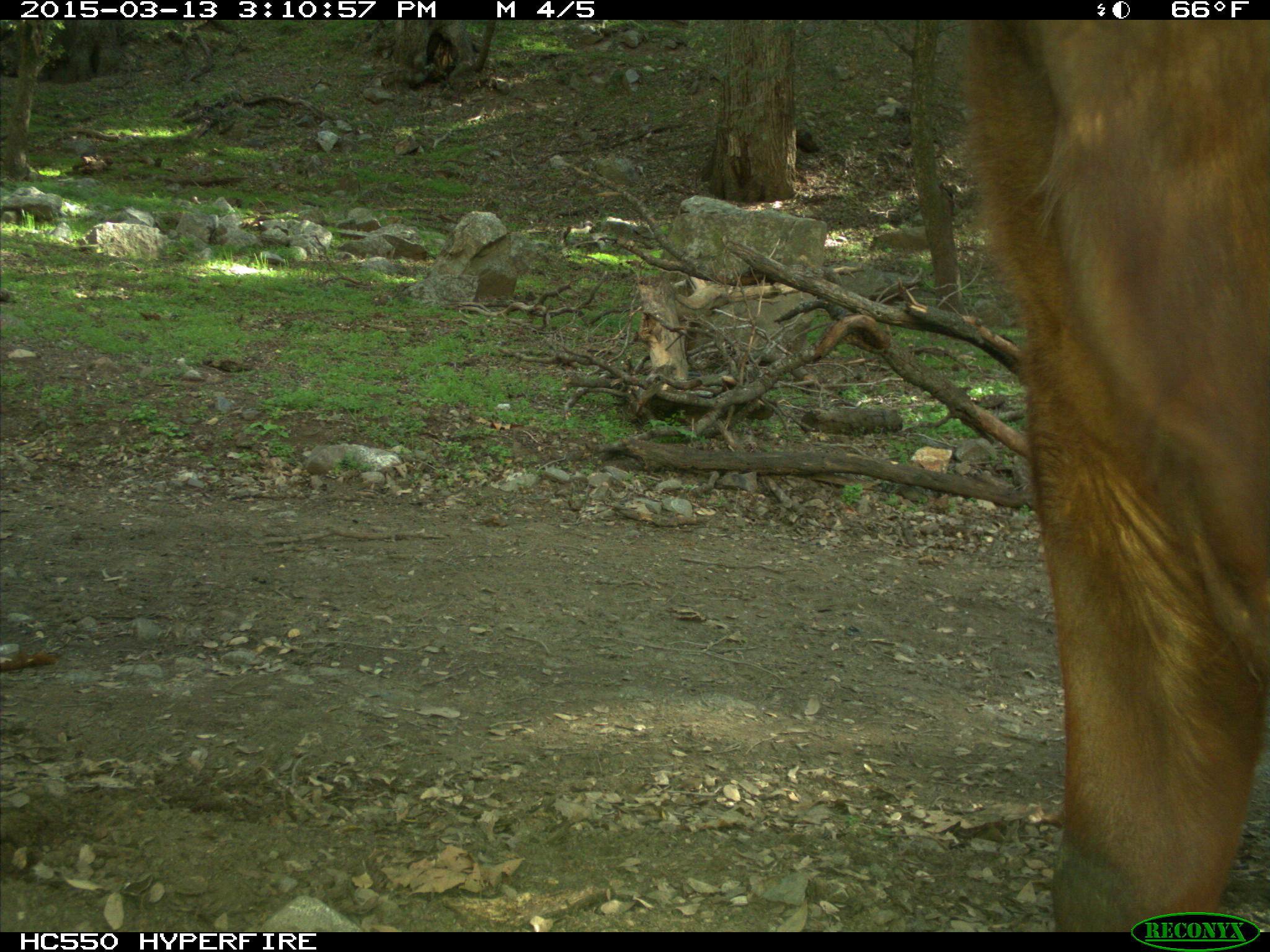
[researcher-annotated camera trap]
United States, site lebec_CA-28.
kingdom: Animalia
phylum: Chordata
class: Mammalia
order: Artiodactyla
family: Bovidae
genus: Bos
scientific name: Bos taurus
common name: domestic cow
Bos taurus (domestic cow).